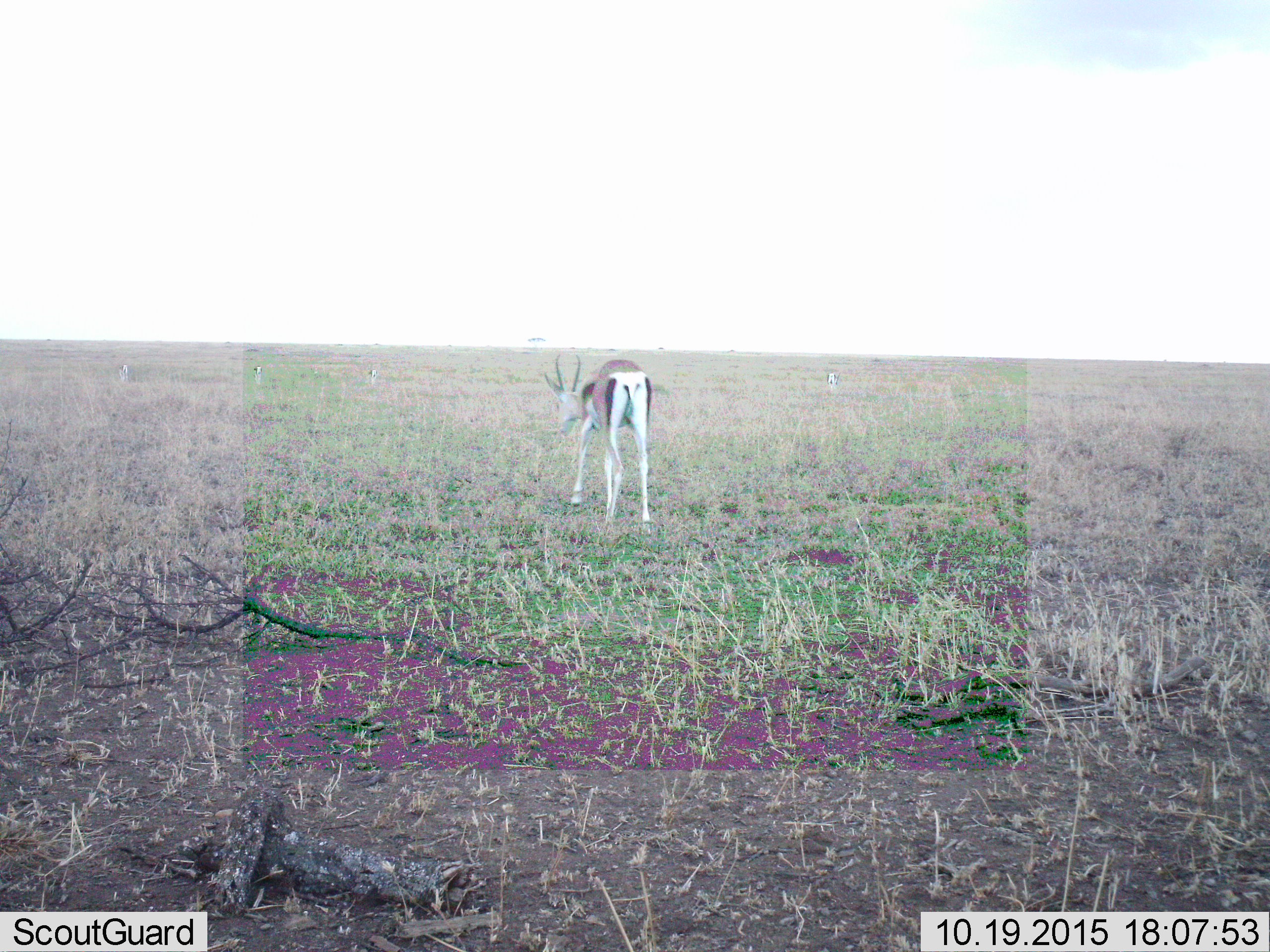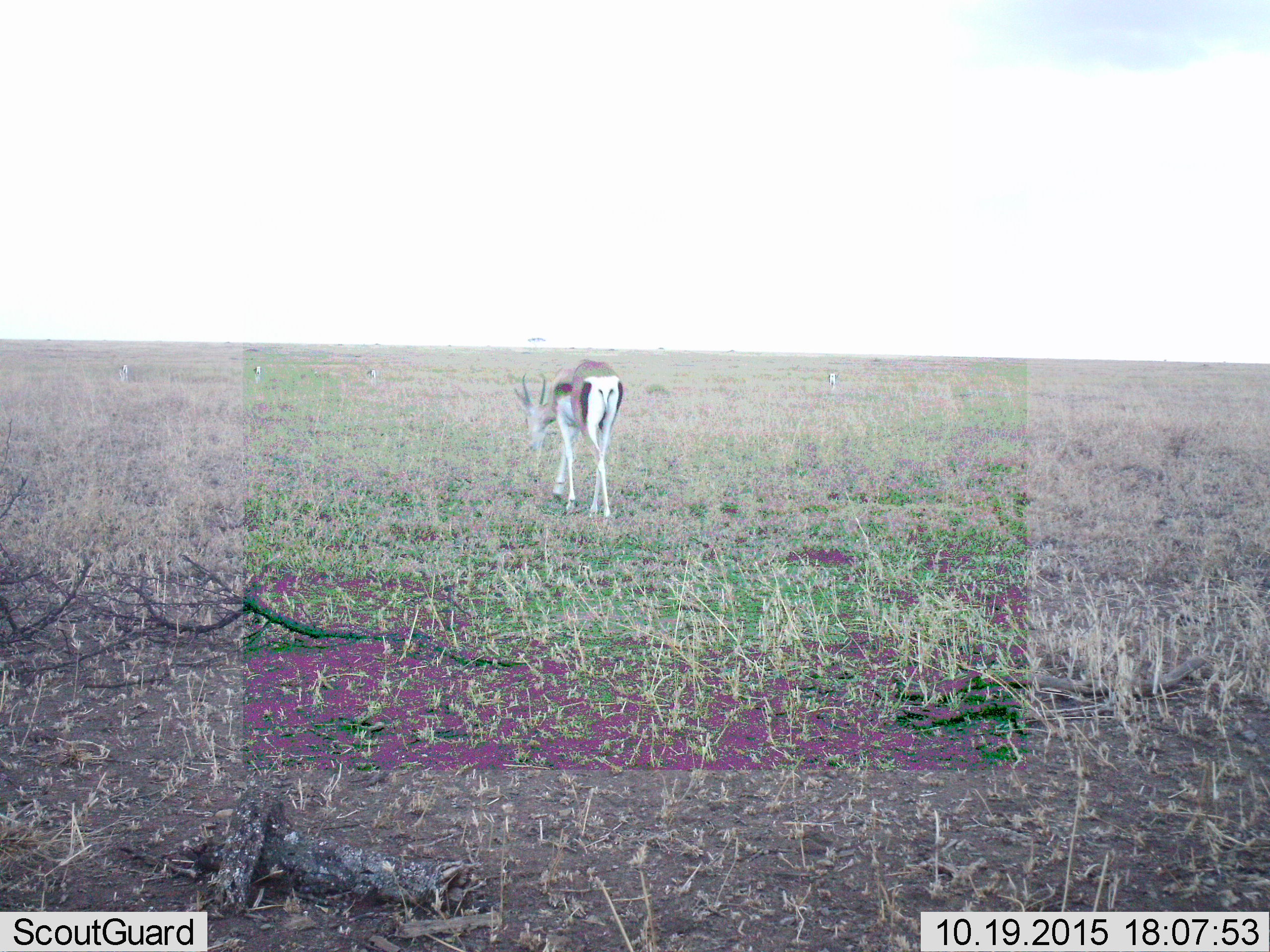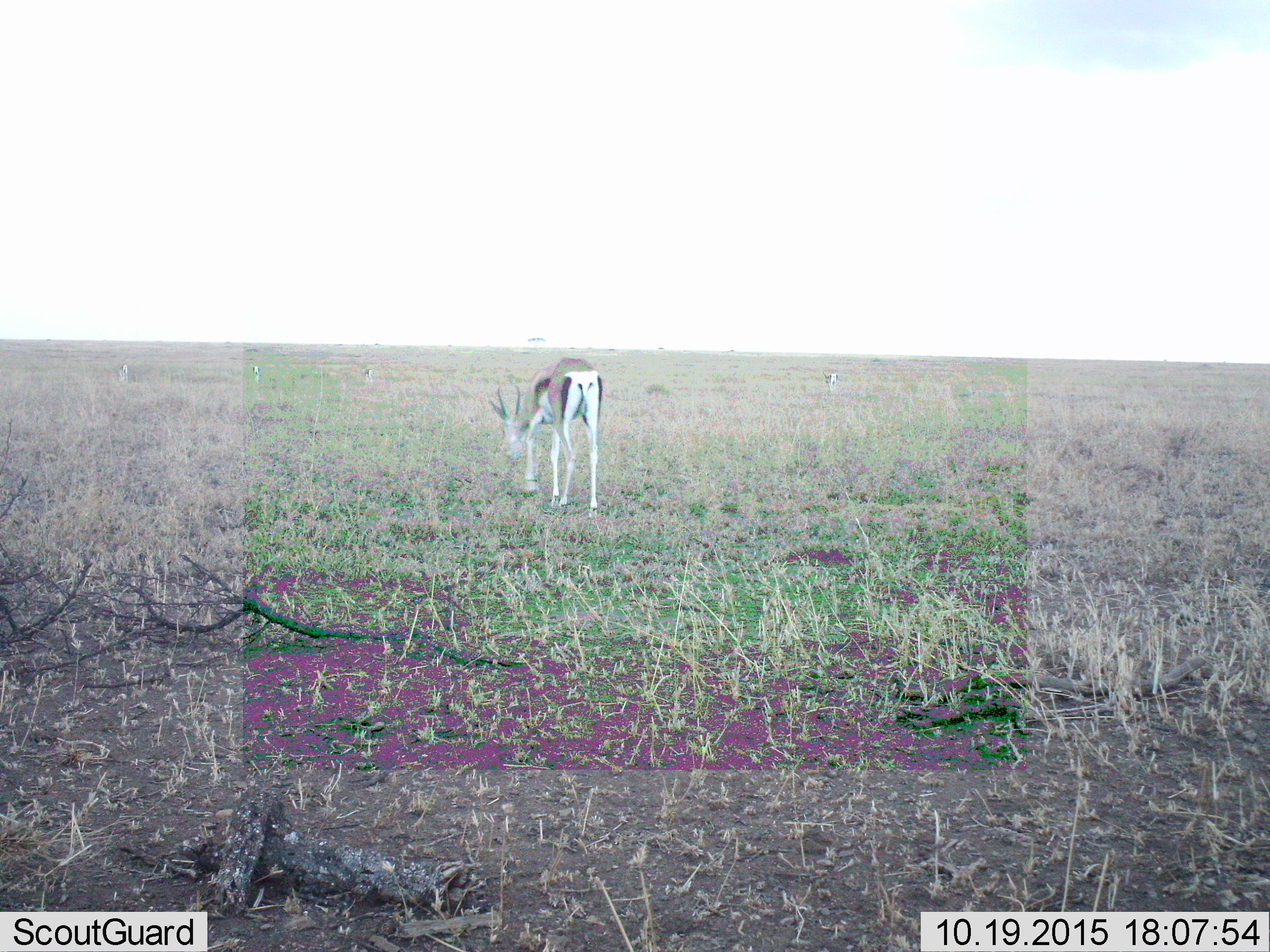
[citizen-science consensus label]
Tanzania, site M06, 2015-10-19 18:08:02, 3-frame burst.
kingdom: Animalia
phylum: Chordata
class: Mammalia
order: Artiodactyla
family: Bovidae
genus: Eudorcas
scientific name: Eudorcas thomsonii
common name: thomson's gazelle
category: gazellethomsons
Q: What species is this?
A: Gazellethomsons (thomson's gazelle) (Eudorcas thomsonii).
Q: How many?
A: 5.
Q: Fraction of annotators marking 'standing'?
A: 17%.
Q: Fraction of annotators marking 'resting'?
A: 0%.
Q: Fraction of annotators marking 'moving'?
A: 67%.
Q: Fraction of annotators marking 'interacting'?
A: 0%.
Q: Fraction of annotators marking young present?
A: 0%.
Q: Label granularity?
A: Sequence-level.